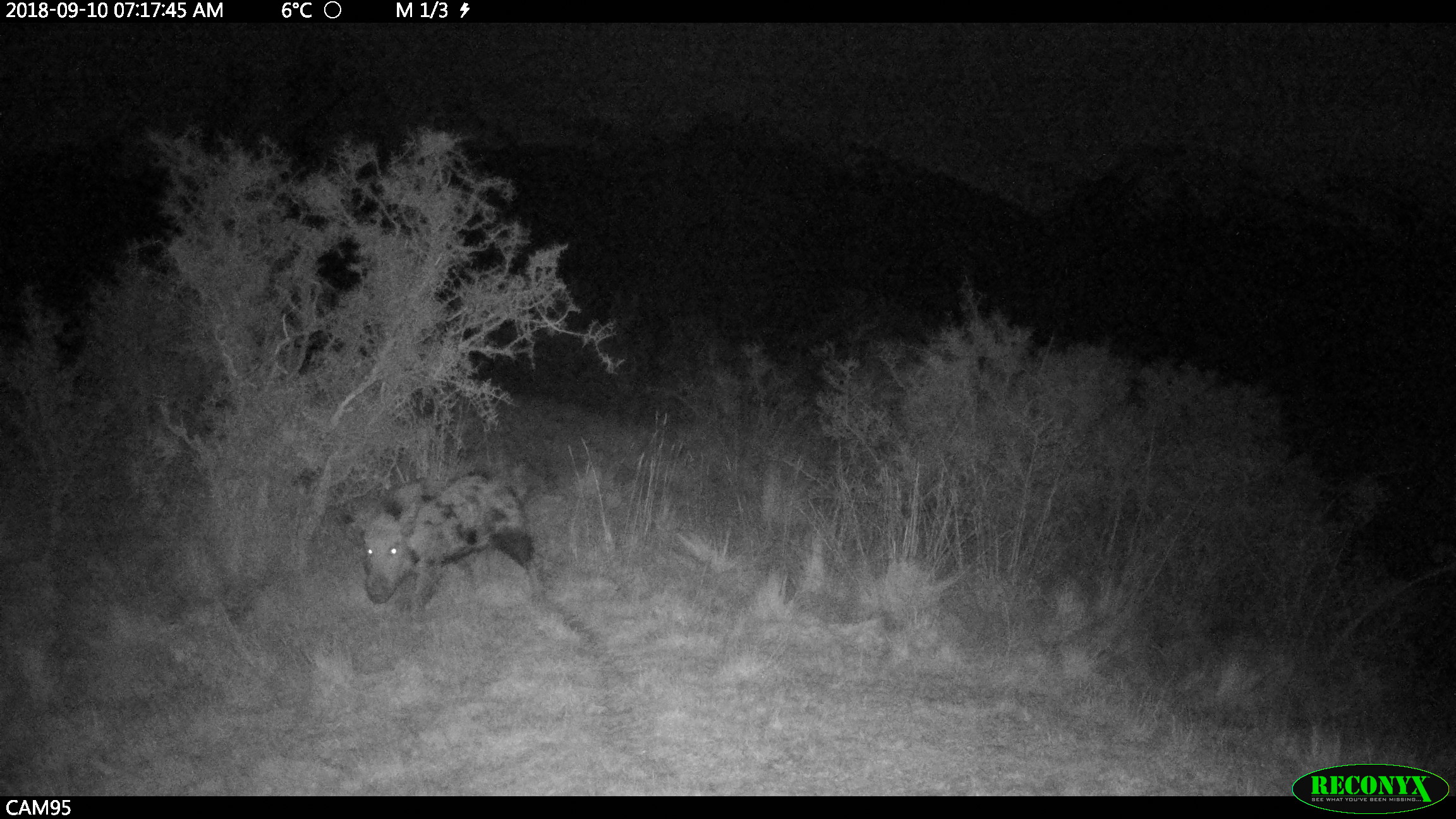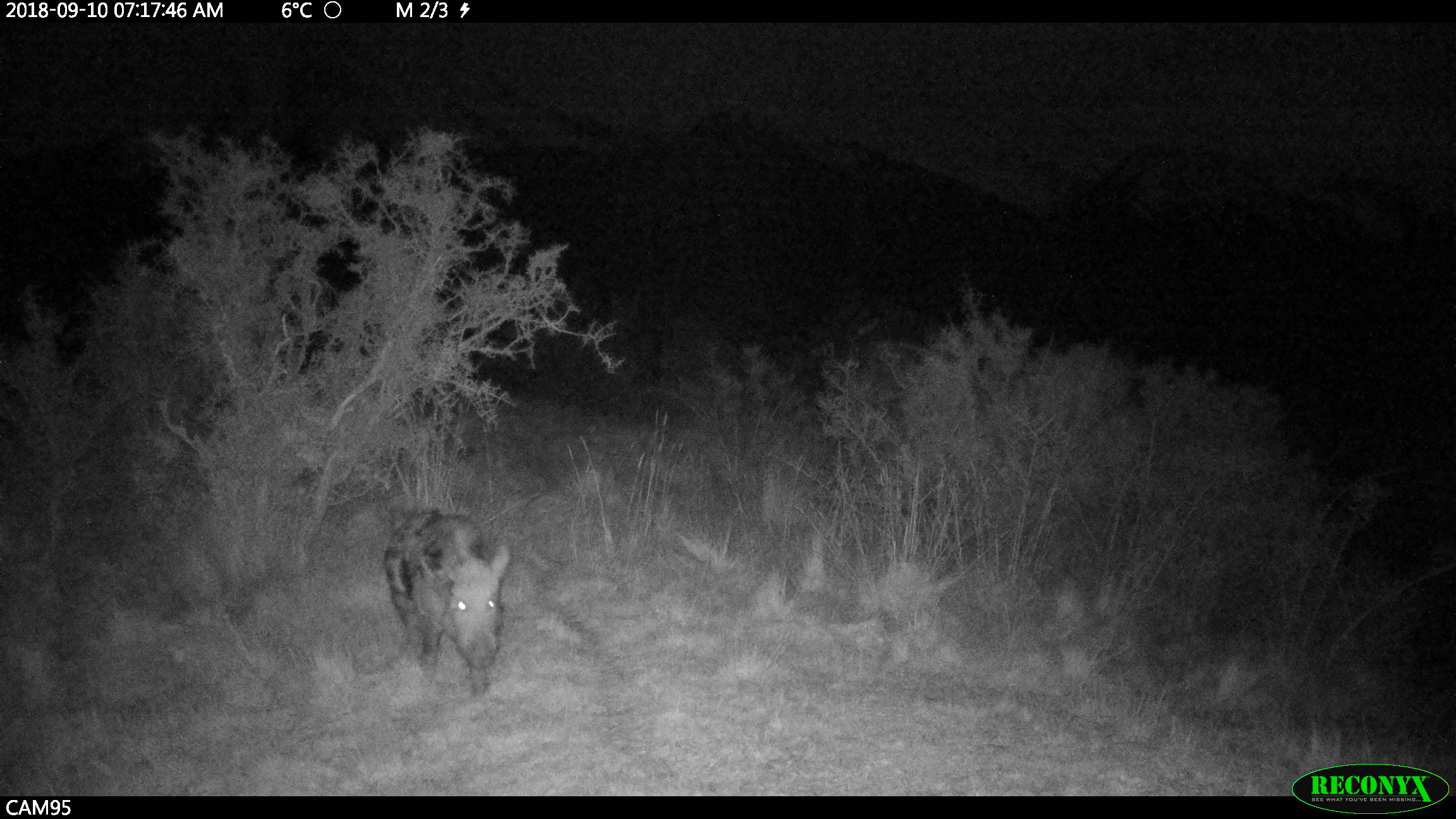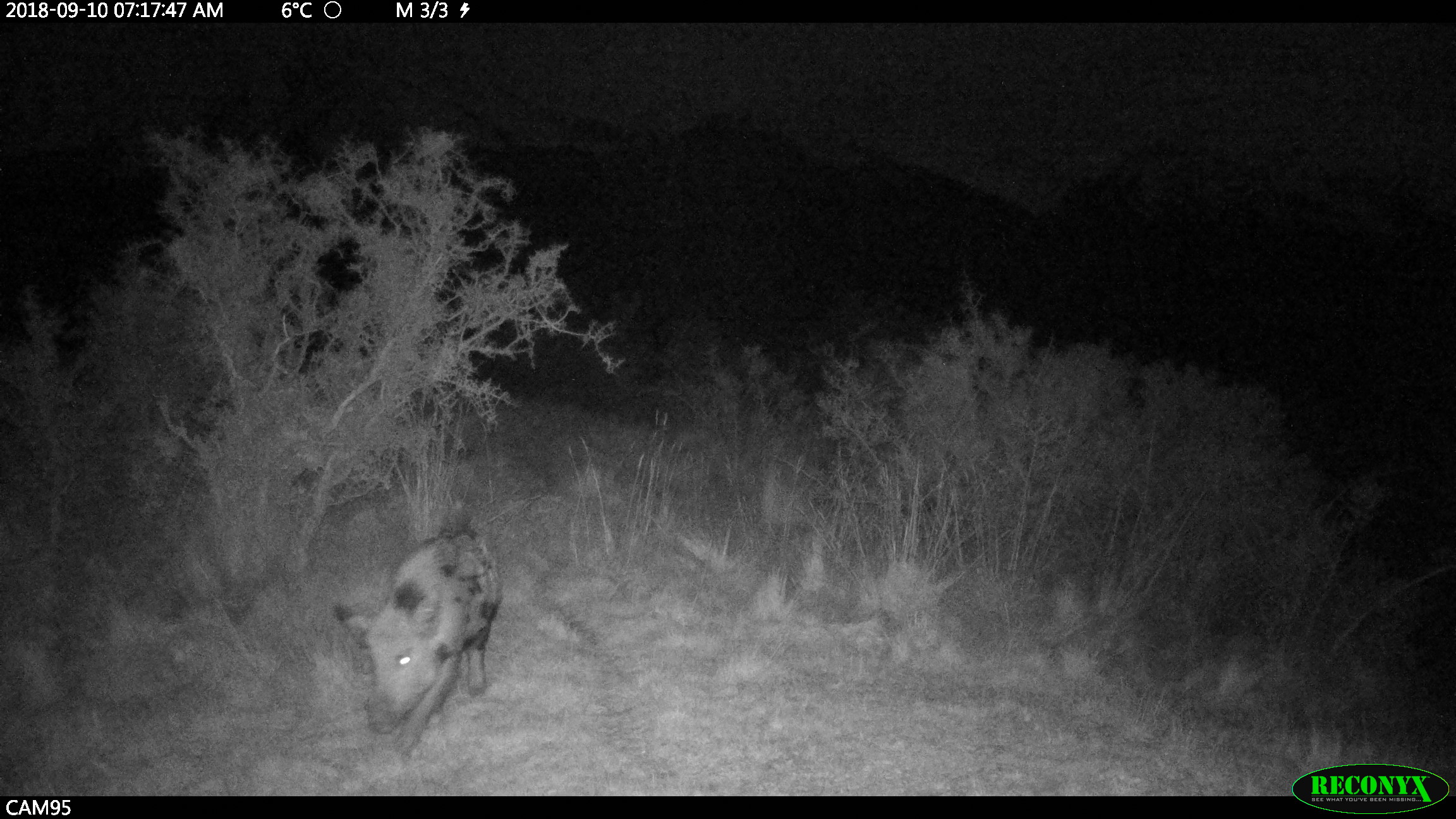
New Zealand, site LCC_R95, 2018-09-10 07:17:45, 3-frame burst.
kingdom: Animalia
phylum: Chordata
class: Mammalia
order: Artiodactyla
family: Suidae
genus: Sus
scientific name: Sus scrofa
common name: pig